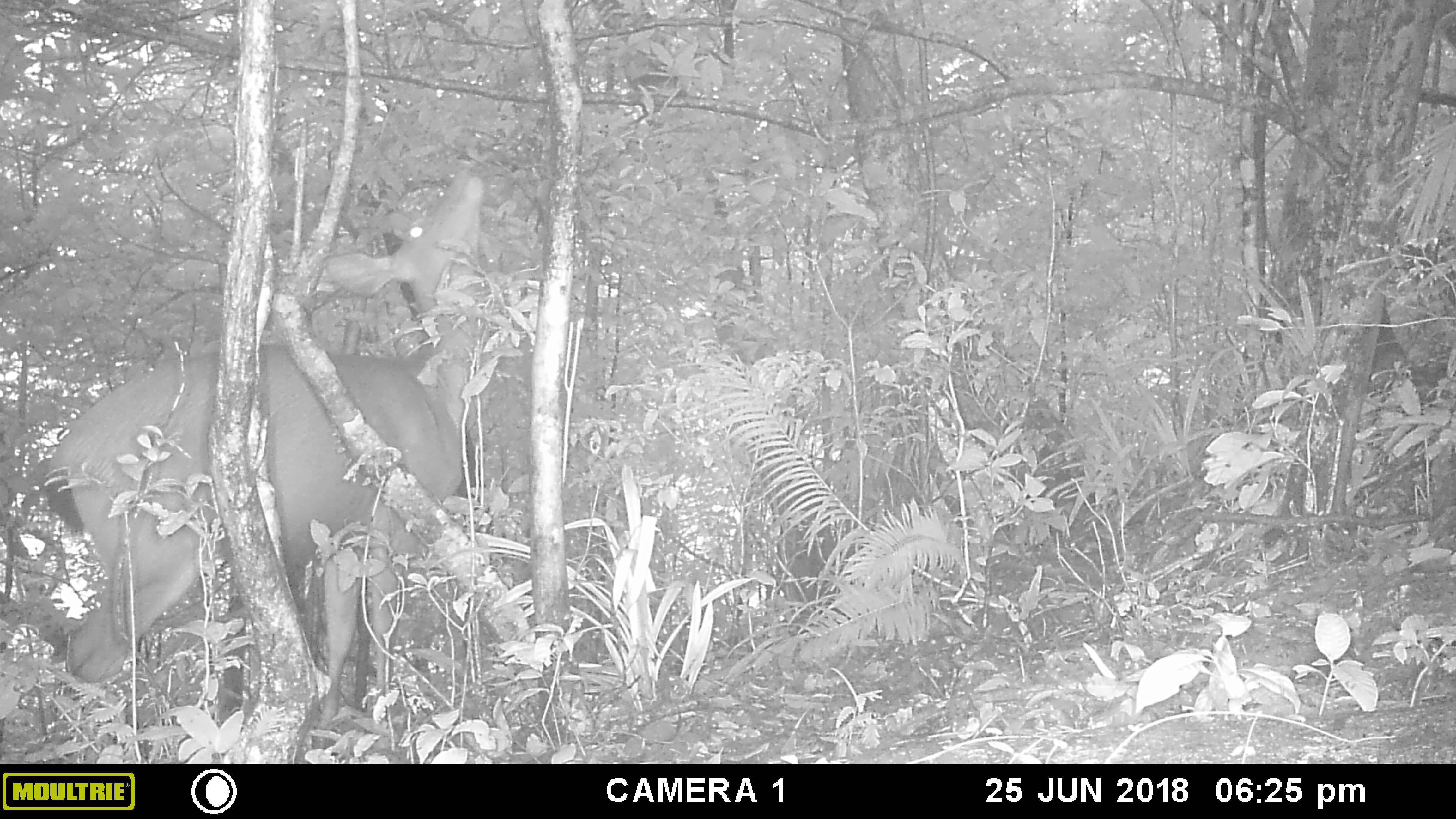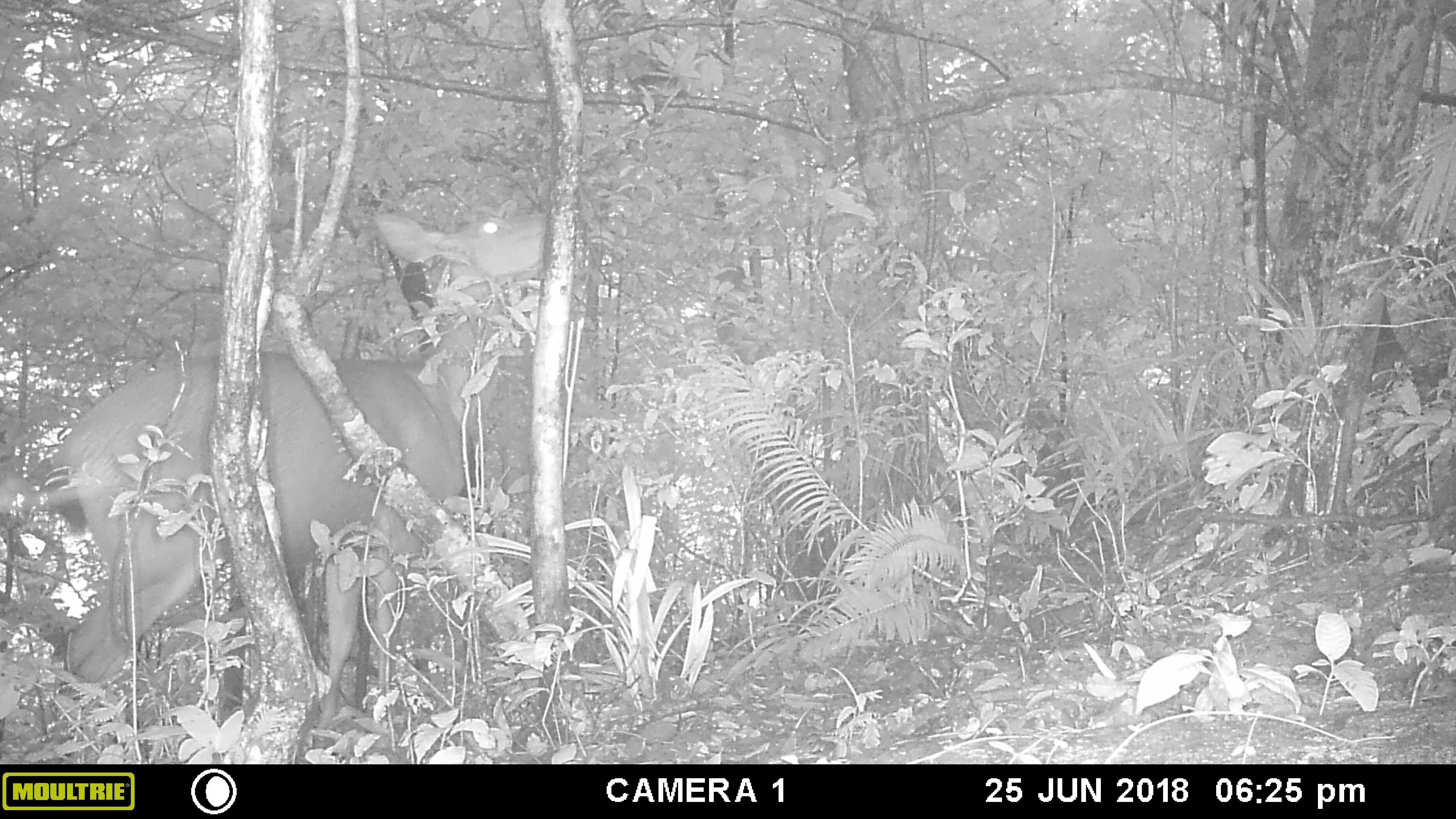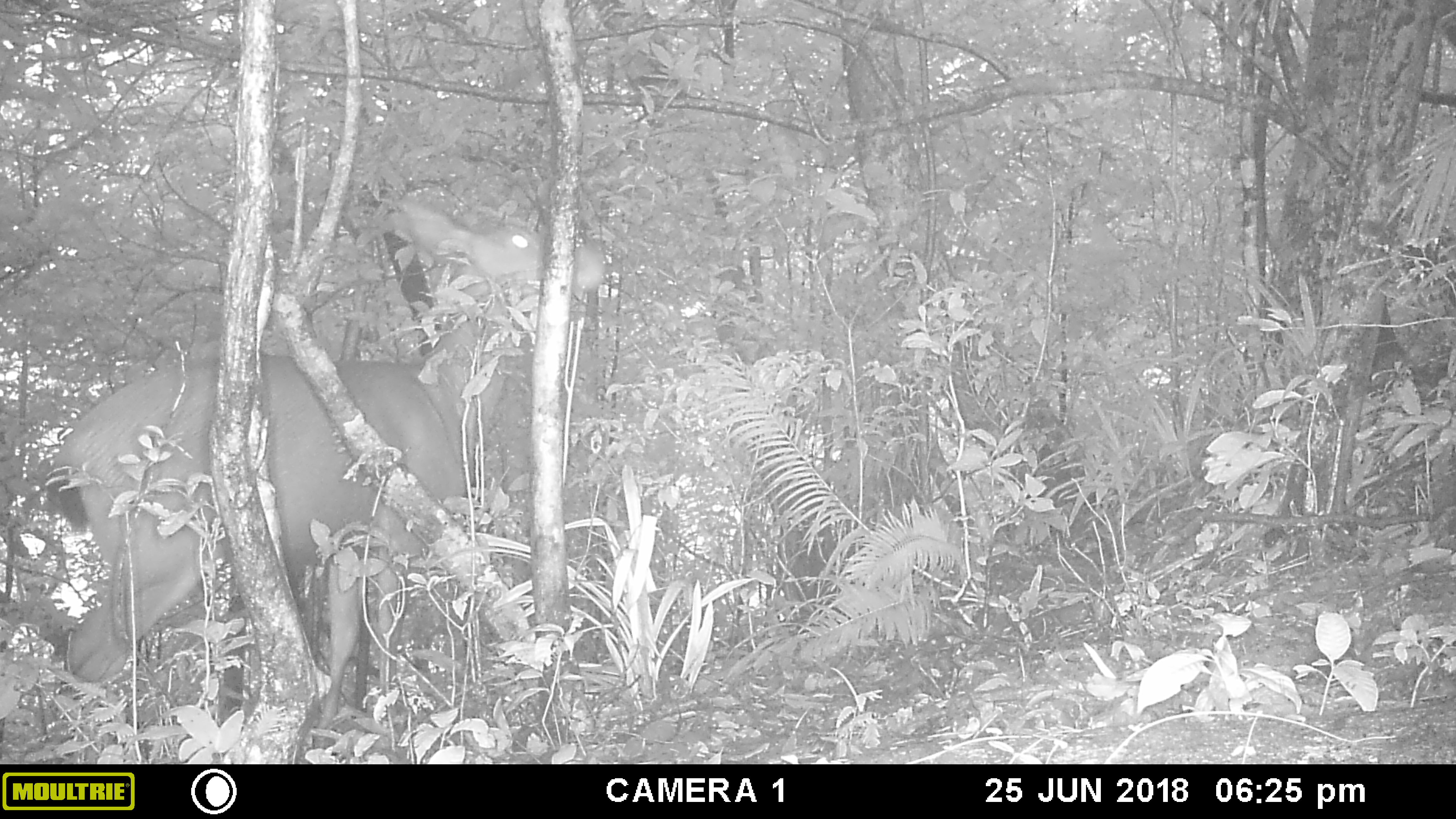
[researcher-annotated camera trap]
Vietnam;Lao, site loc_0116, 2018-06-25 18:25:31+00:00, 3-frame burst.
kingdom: Animalia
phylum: Chordata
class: Mammalia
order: Artiodactyla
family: Cervidae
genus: Rusa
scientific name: Rusa unicolor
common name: sambar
Sambar (Rusa unicolor). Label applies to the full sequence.